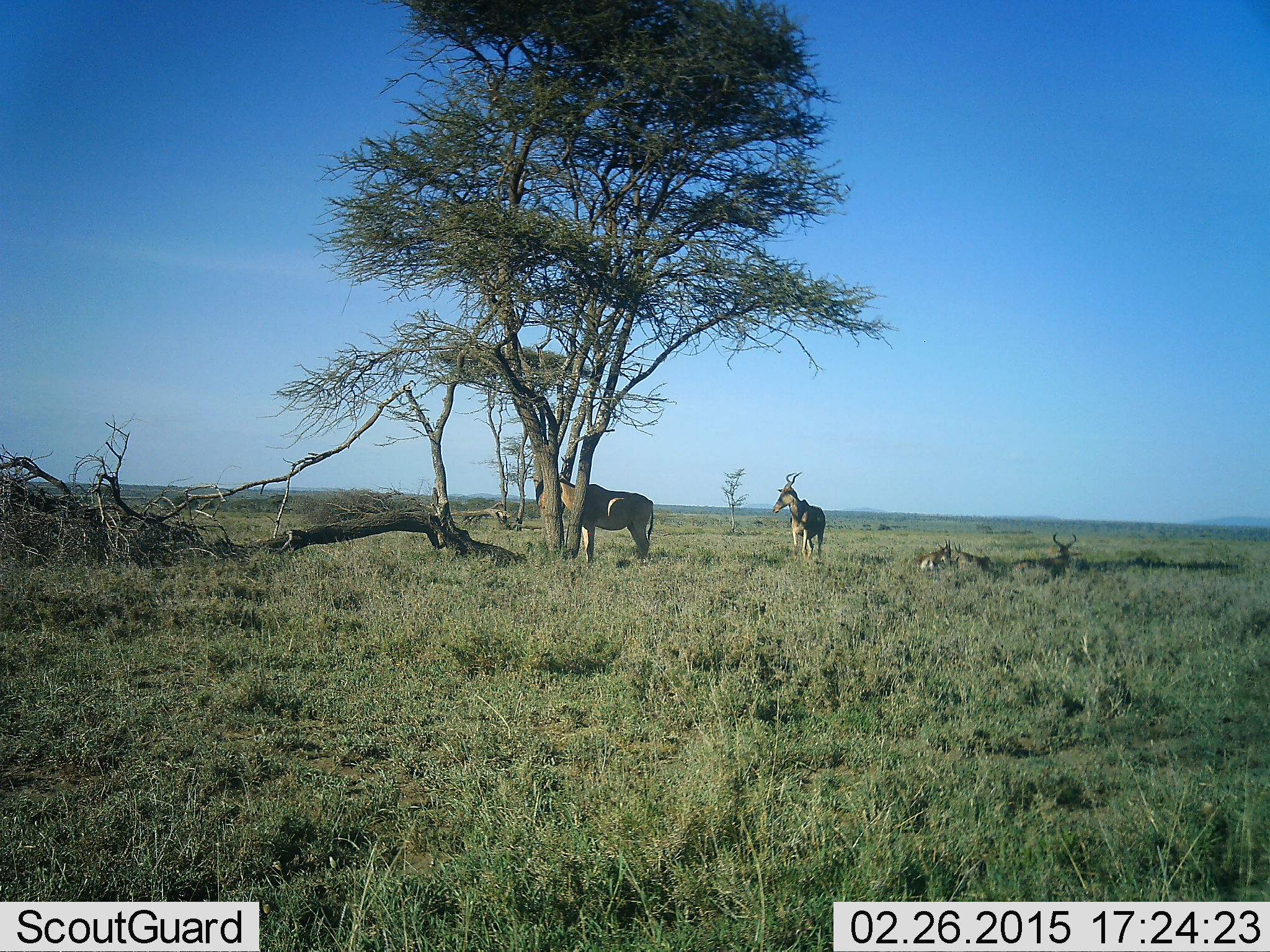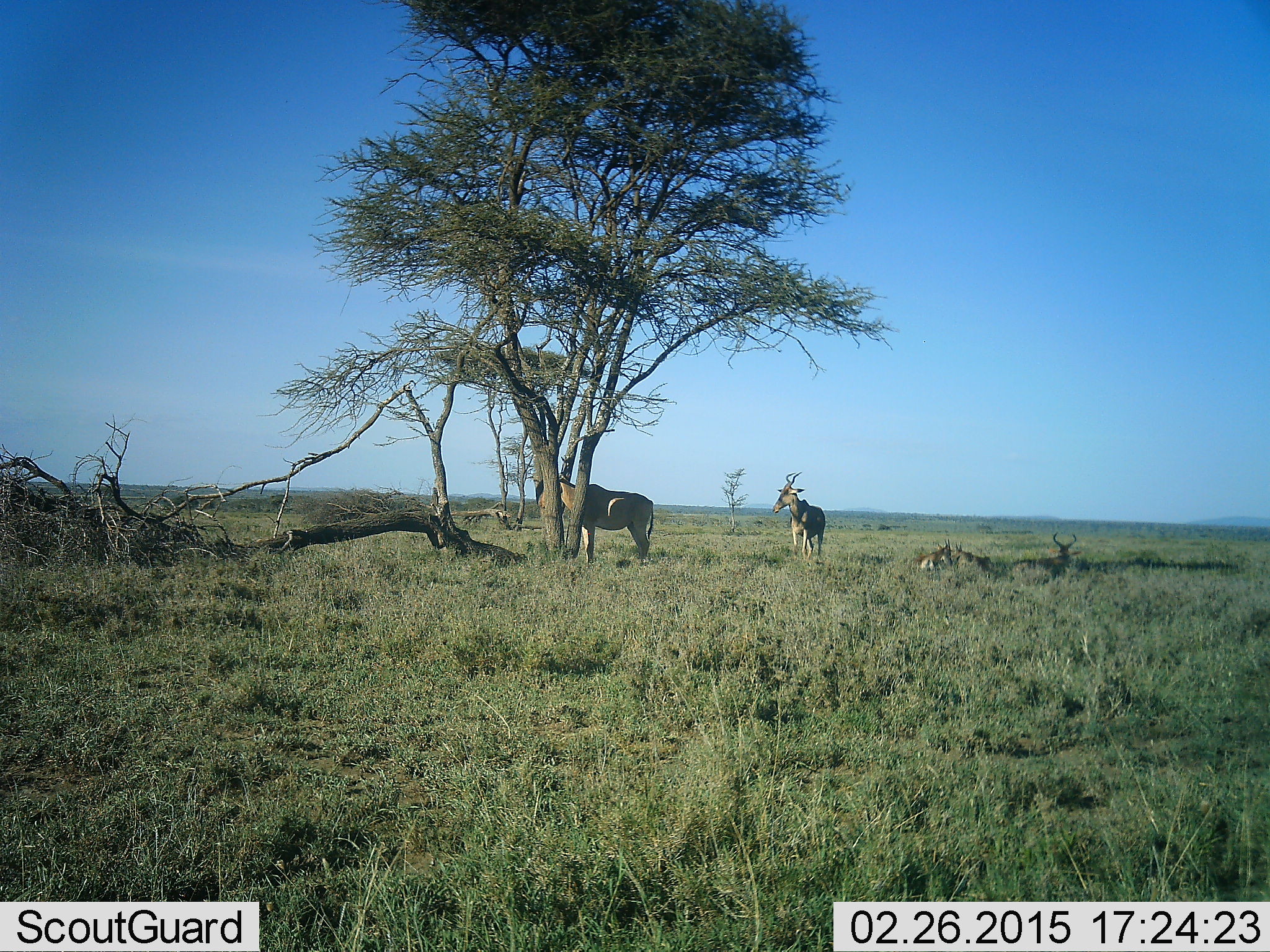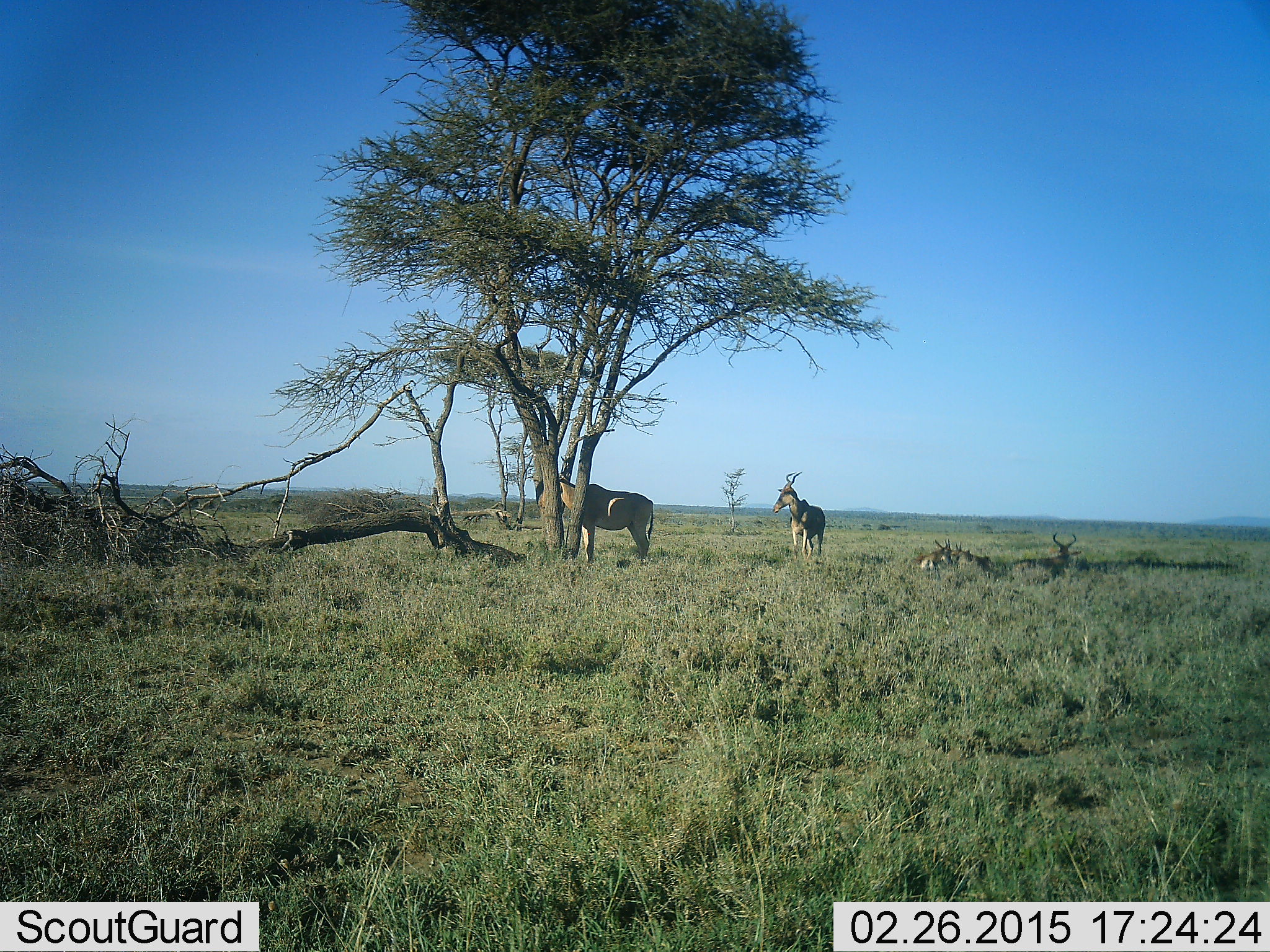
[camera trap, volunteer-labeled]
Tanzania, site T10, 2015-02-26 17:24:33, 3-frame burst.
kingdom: Animalia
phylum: Chordata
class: Mammalia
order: Artiodactyla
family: Bovidae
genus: Alcelaphus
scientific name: Alcelaphus buselaphus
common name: hartebeest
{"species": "hartebeest (Alcelaphus buselaphus)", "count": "4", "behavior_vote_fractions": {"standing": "100%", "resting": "70%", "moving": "0%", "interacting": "0%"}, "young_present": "20%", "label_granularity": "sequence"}